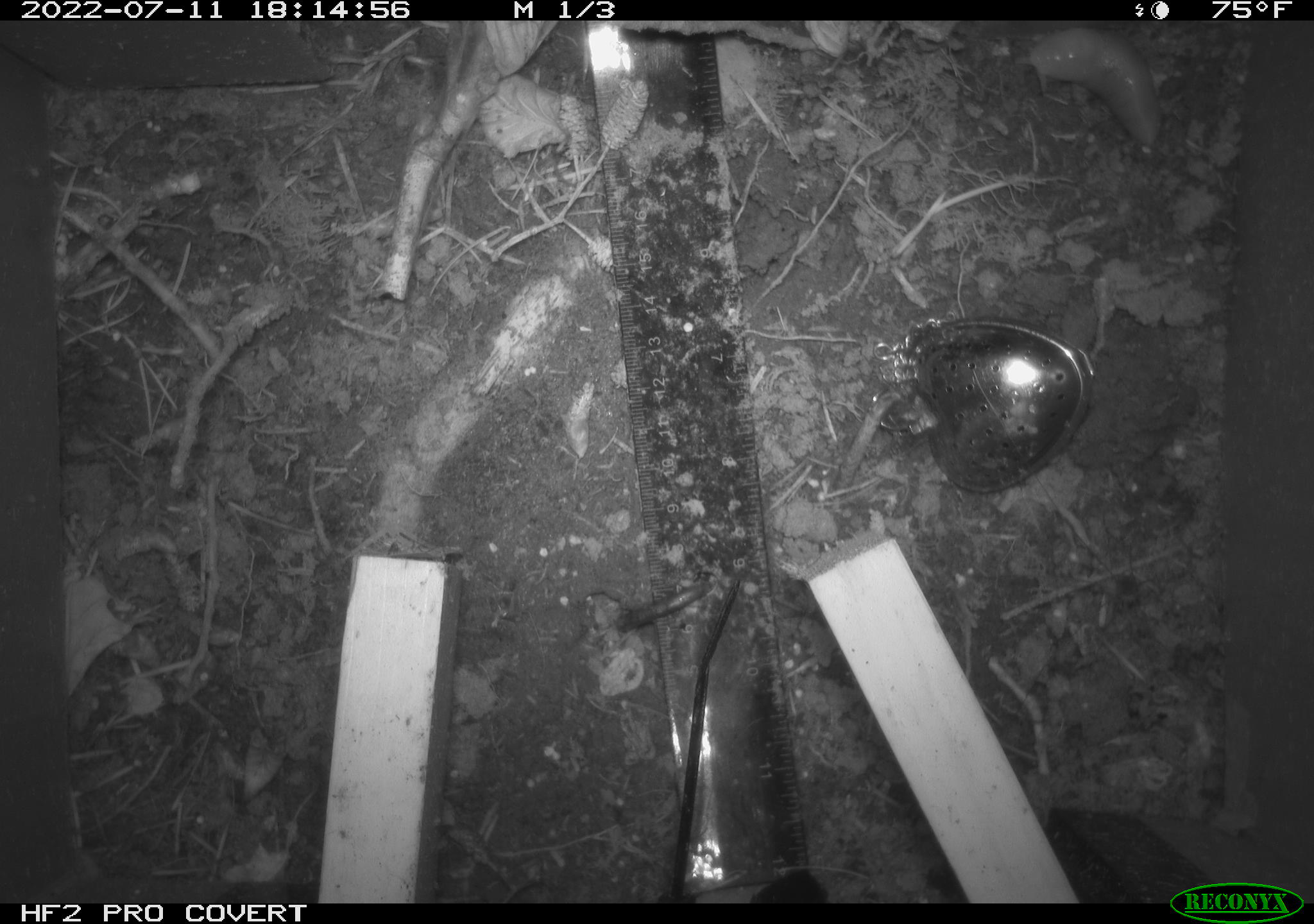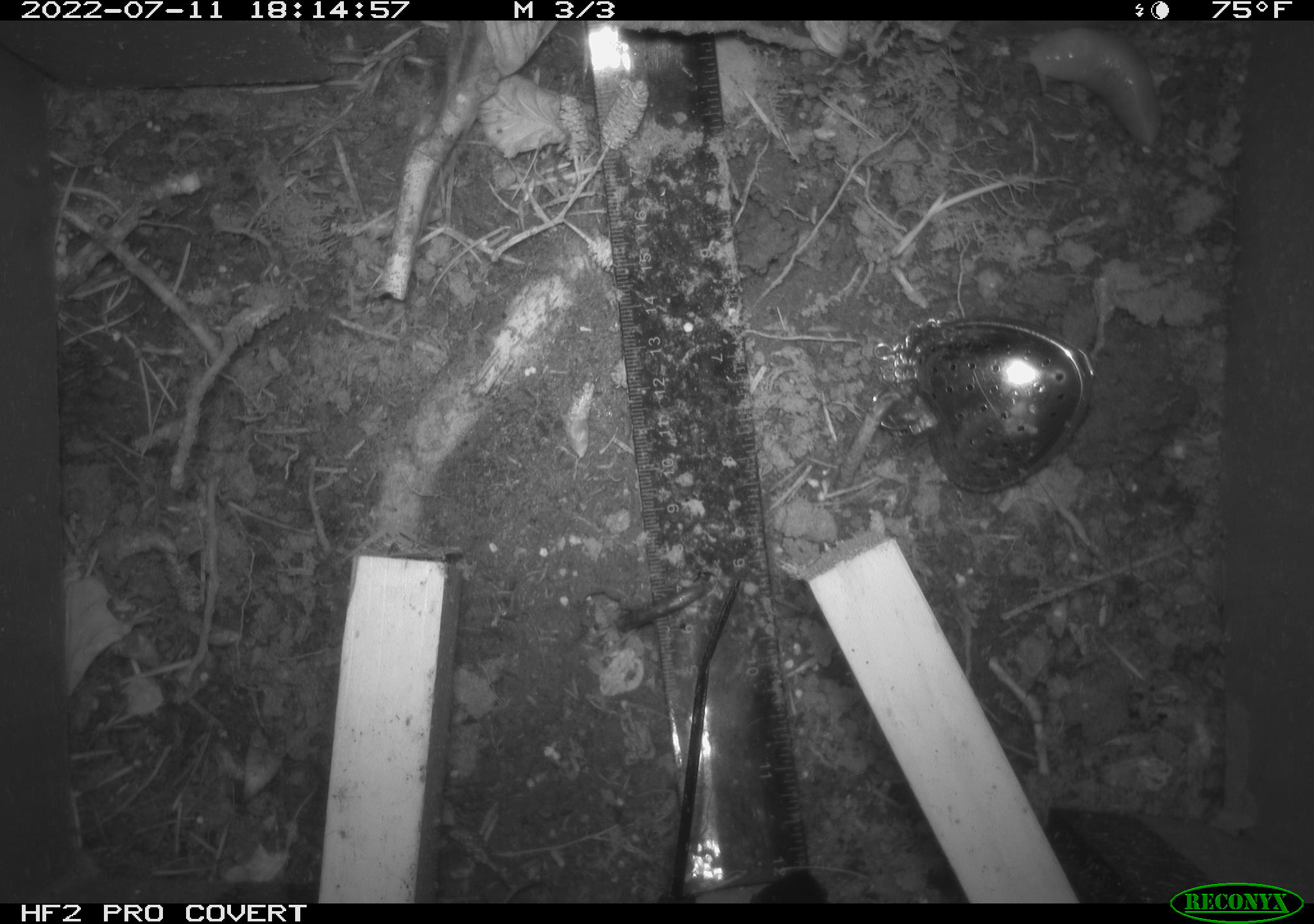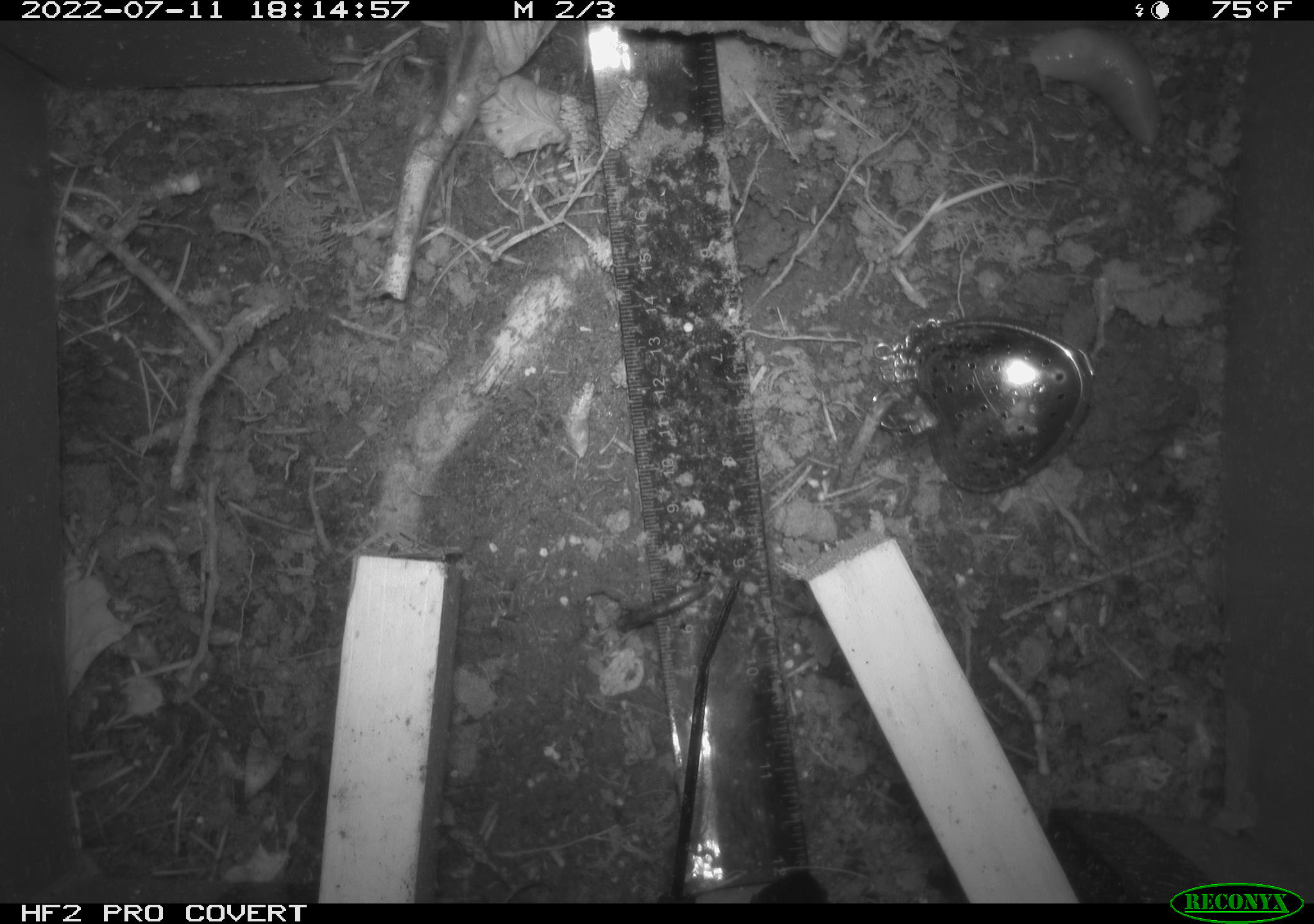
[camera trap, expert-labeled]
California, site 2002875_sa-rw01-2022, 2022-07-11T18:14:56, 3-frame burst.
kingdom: Animalia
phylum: Mollusca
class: Gastropoda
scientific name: Gastropoda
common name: gastropods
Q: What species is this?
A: Gastropods (Gastropoda).